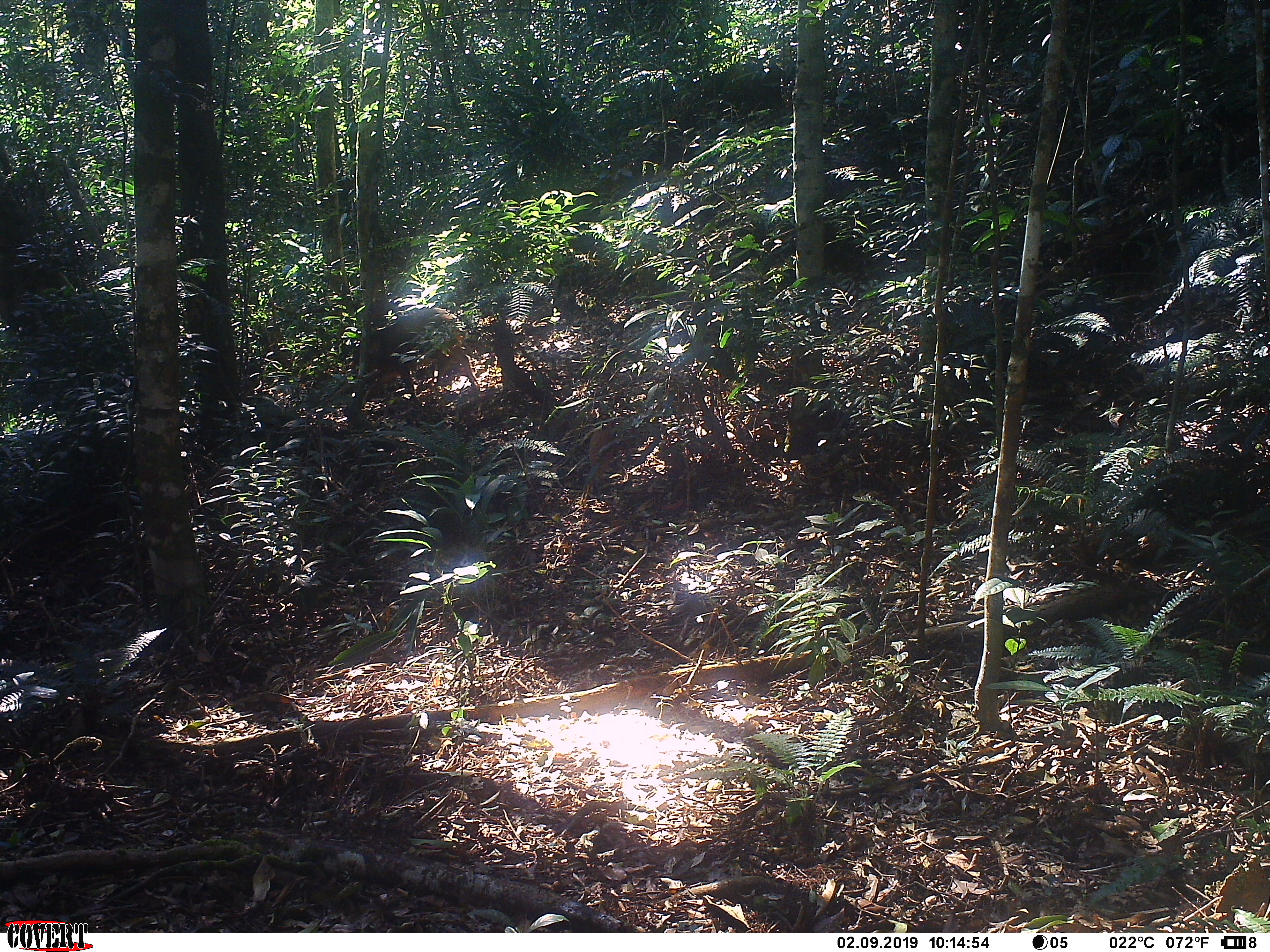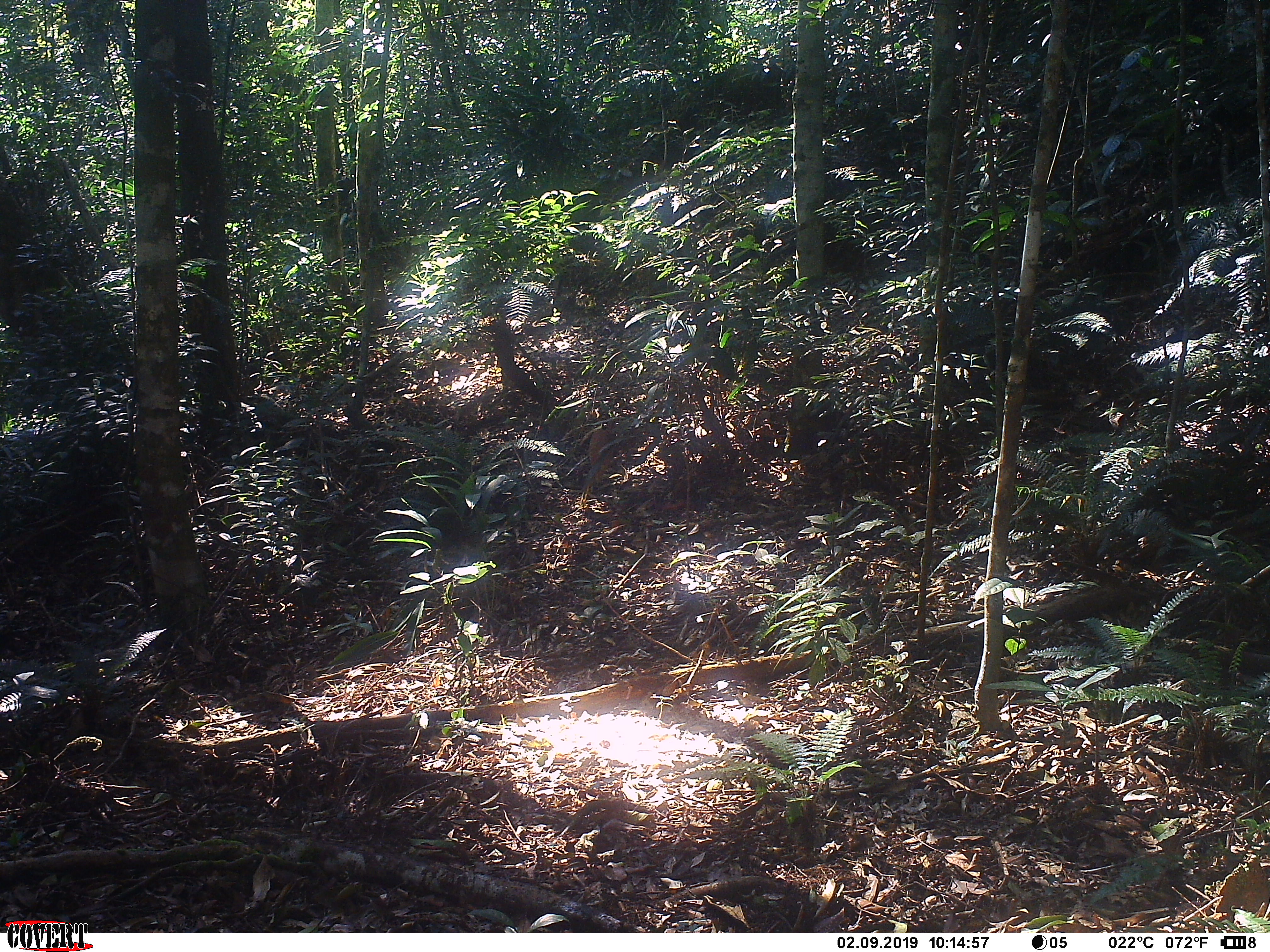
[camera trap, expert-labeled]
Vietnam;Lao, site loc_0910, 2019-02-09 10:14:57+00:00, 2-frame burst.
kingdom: Animalia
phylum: Chordata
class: Mammalia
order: Artiodactyla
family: Suidae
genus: Sus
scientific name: Sus scrofa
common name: eurasian wild pig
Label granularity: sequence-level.